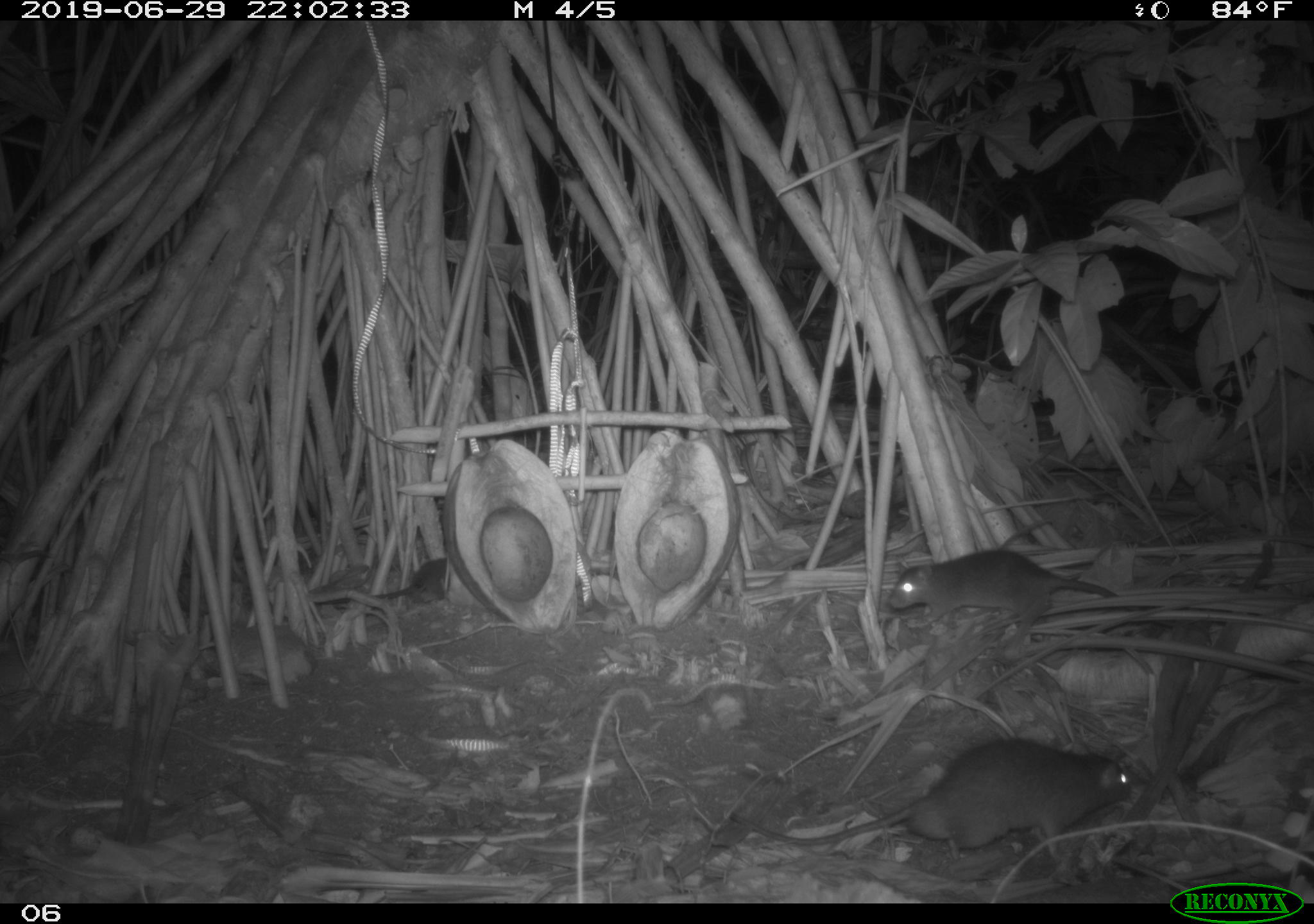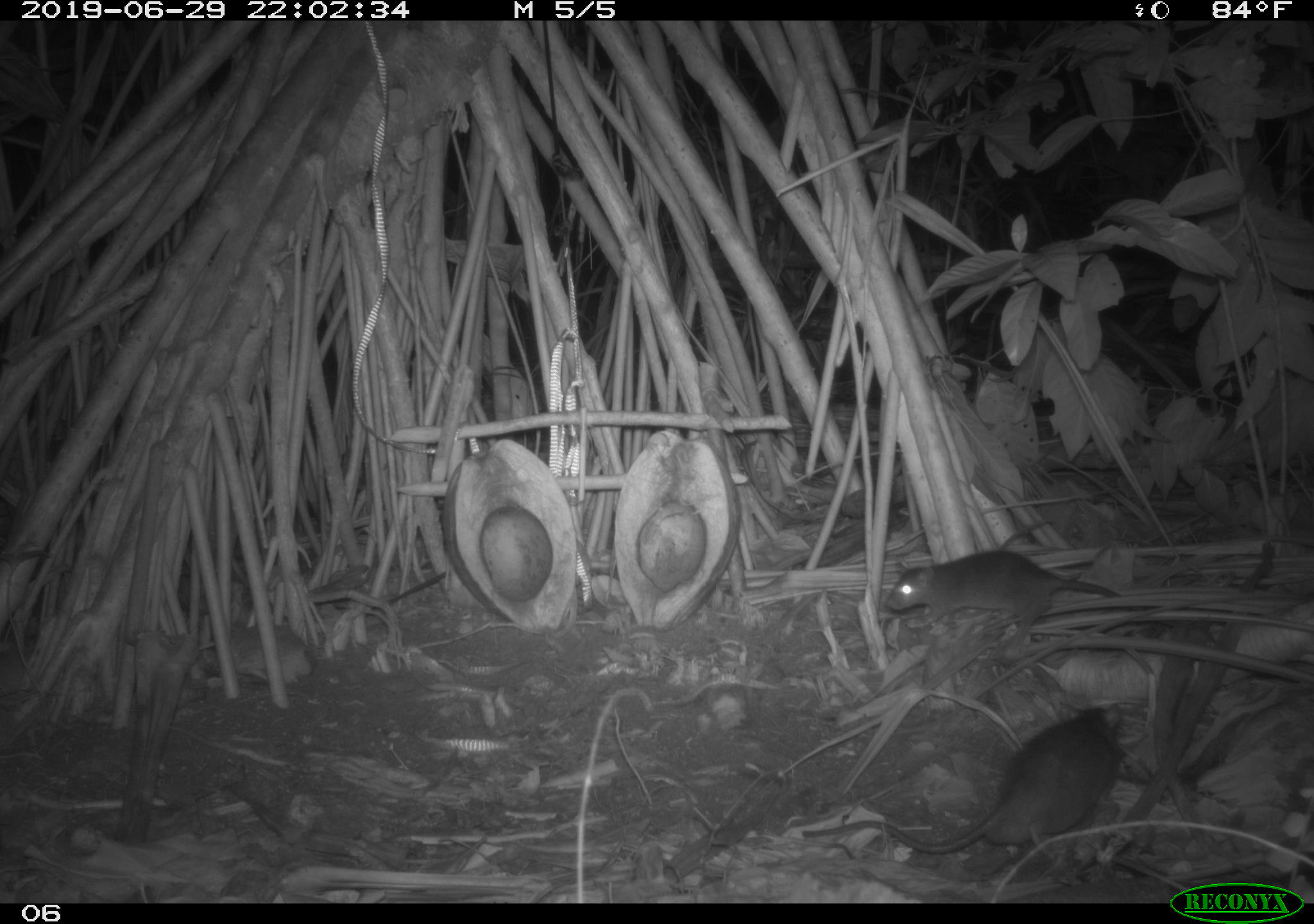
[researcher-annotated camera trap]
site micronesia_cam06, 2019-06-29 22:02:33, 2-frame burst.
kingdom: Animalia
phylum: Chordata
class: Mammalia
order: Rodentia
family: Muridae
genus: Rattus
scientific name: Rattus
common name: rat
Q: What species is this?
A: Rat (Rattus).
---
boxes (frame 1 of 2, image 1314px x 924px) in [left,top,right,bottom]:
rat: [735,739,1133,865]; [887,548,1138,649]; [380,546,466,616]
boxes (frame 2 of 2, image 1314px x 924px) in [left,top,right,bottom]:
rat: [867,703,1127,864]; [889,549,1149,647]